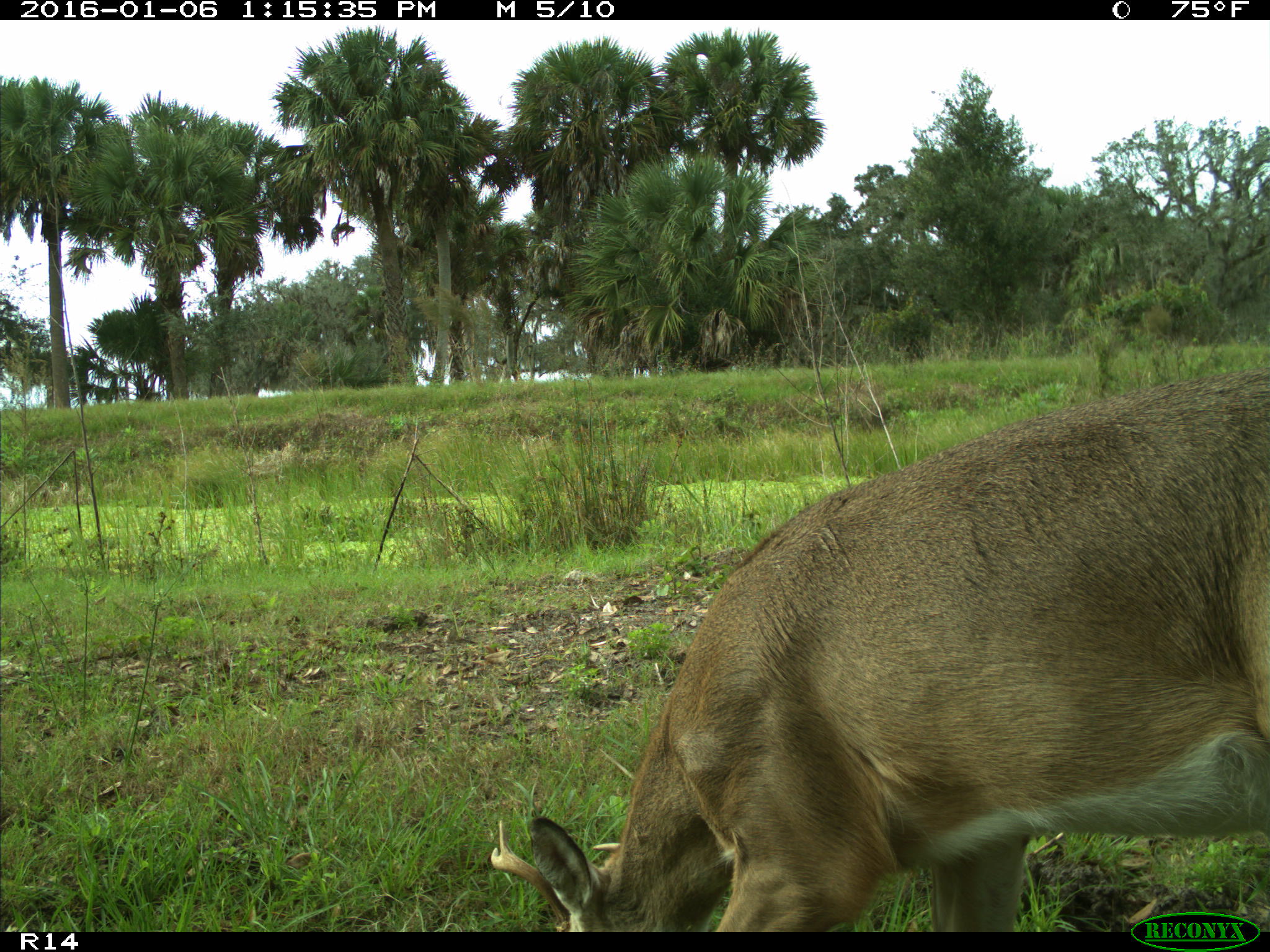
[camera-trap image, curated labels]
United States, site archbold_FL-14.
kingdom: Animalia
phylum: Chordata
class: Mammalia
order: Artiodactyla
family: Cervidae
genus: Odocoileus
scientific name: Odocoileus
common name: deer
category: unidentified deer